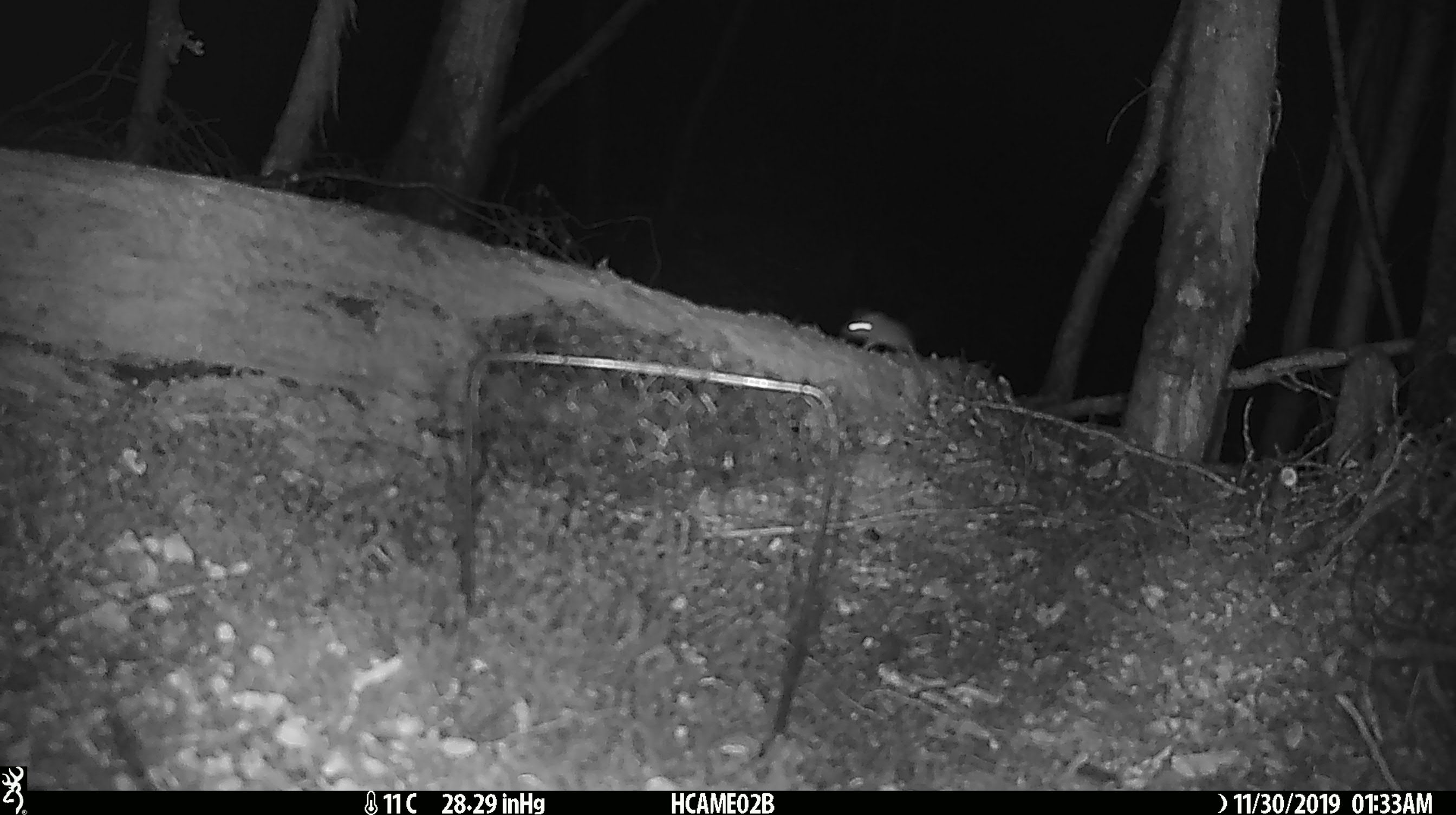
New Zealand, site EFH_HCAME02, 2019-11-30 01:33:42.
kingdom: Animalia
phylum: Chordata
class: Mammalia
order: Rodentia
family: Muridae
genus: Mus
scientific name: Mus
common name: mouse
Mouse (Mus).